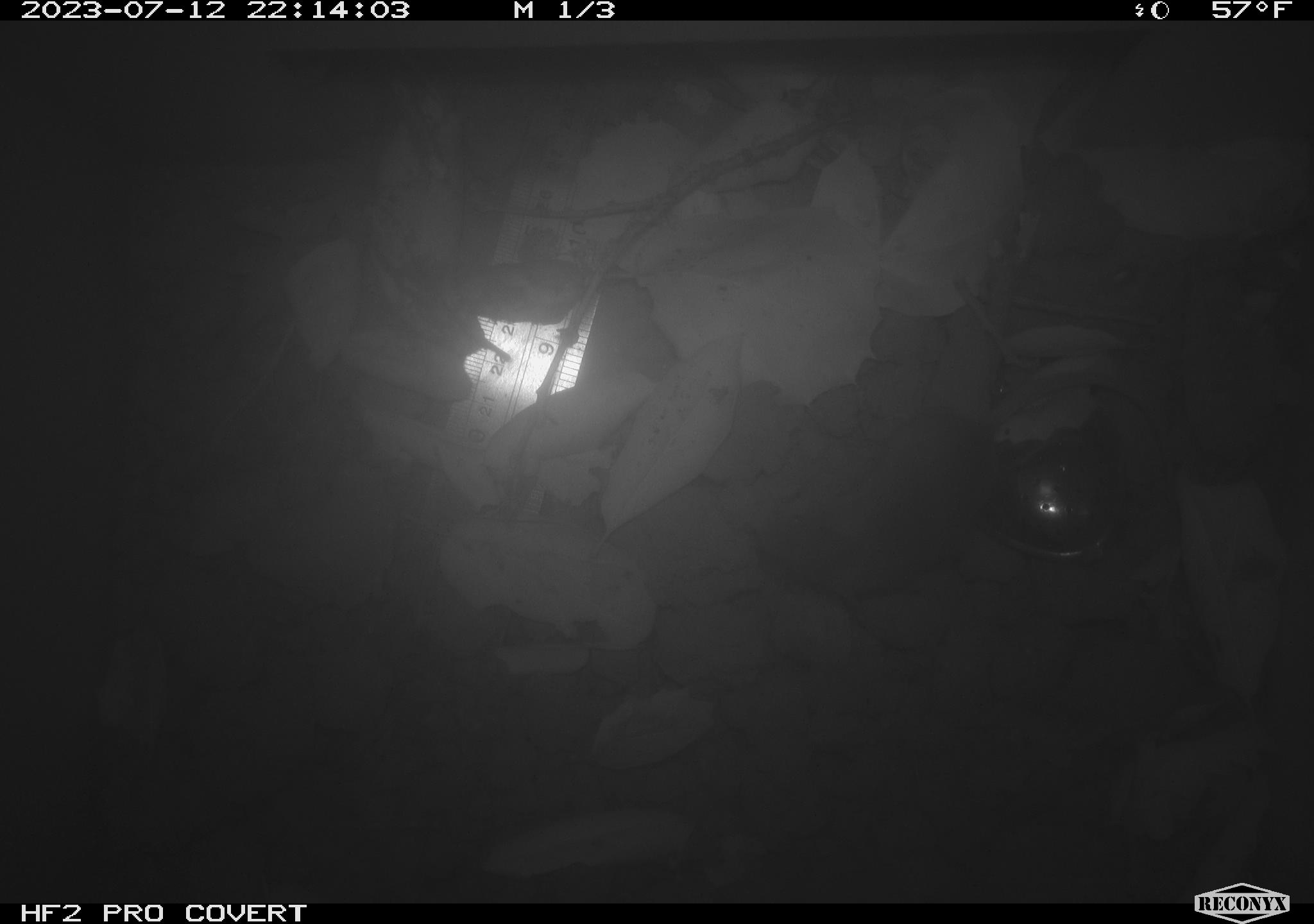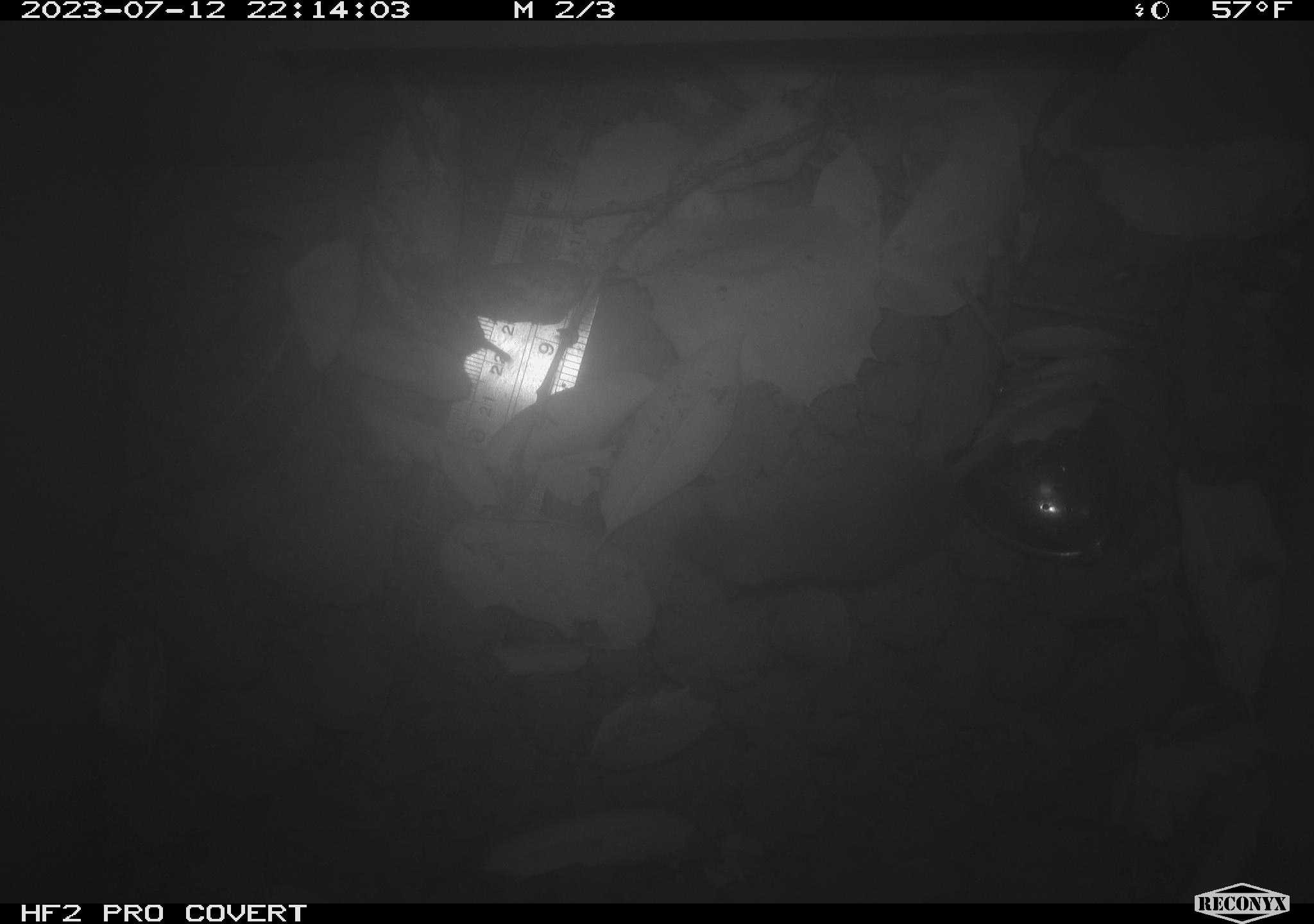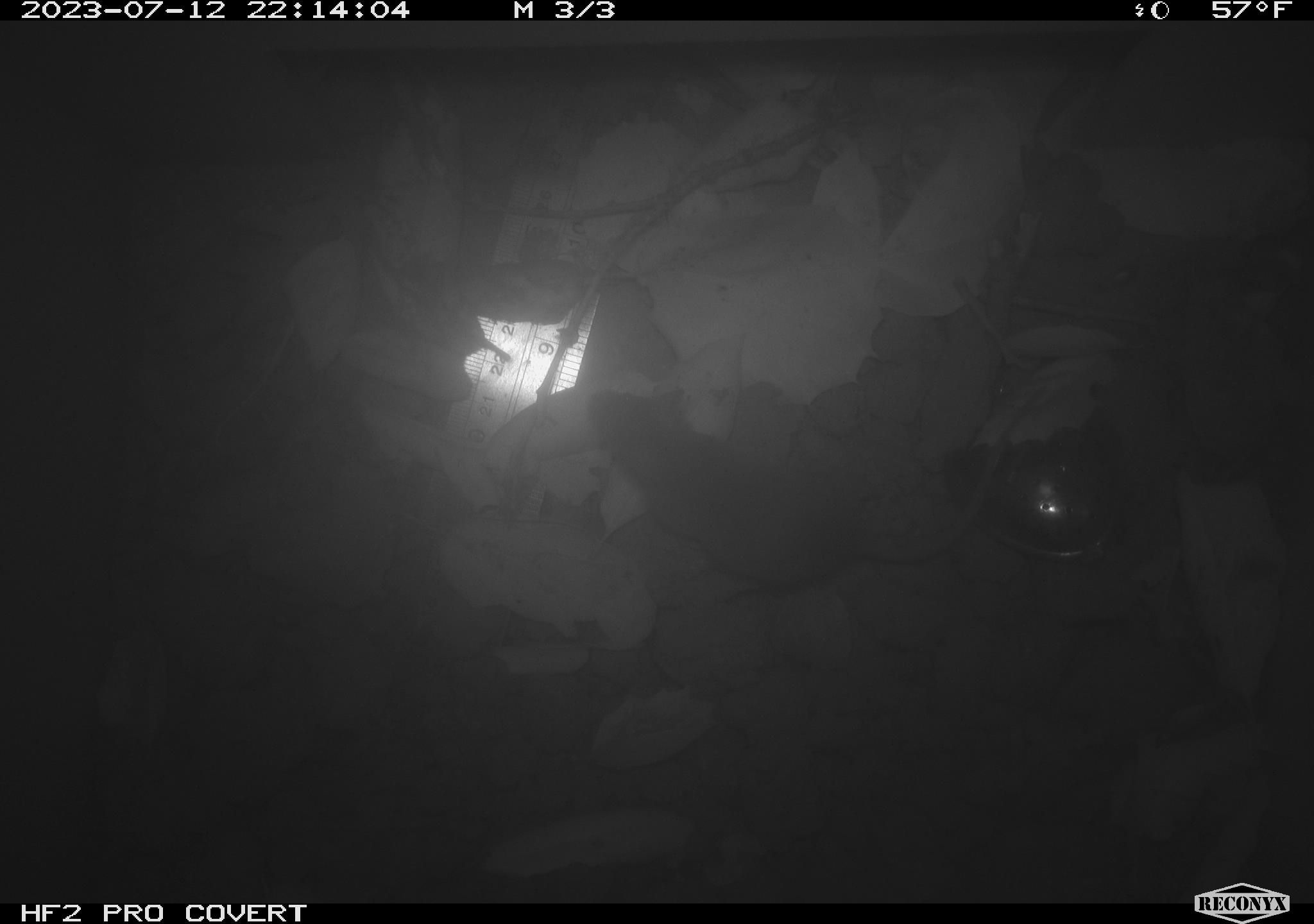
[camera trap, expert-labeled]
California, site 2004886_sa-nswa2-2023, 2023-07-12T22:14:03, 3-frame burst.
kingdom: Animalia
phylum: Chordata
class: Mammalia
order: Rodentia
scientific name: Rodentia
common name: mouse species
Mouse species (Rodentia).